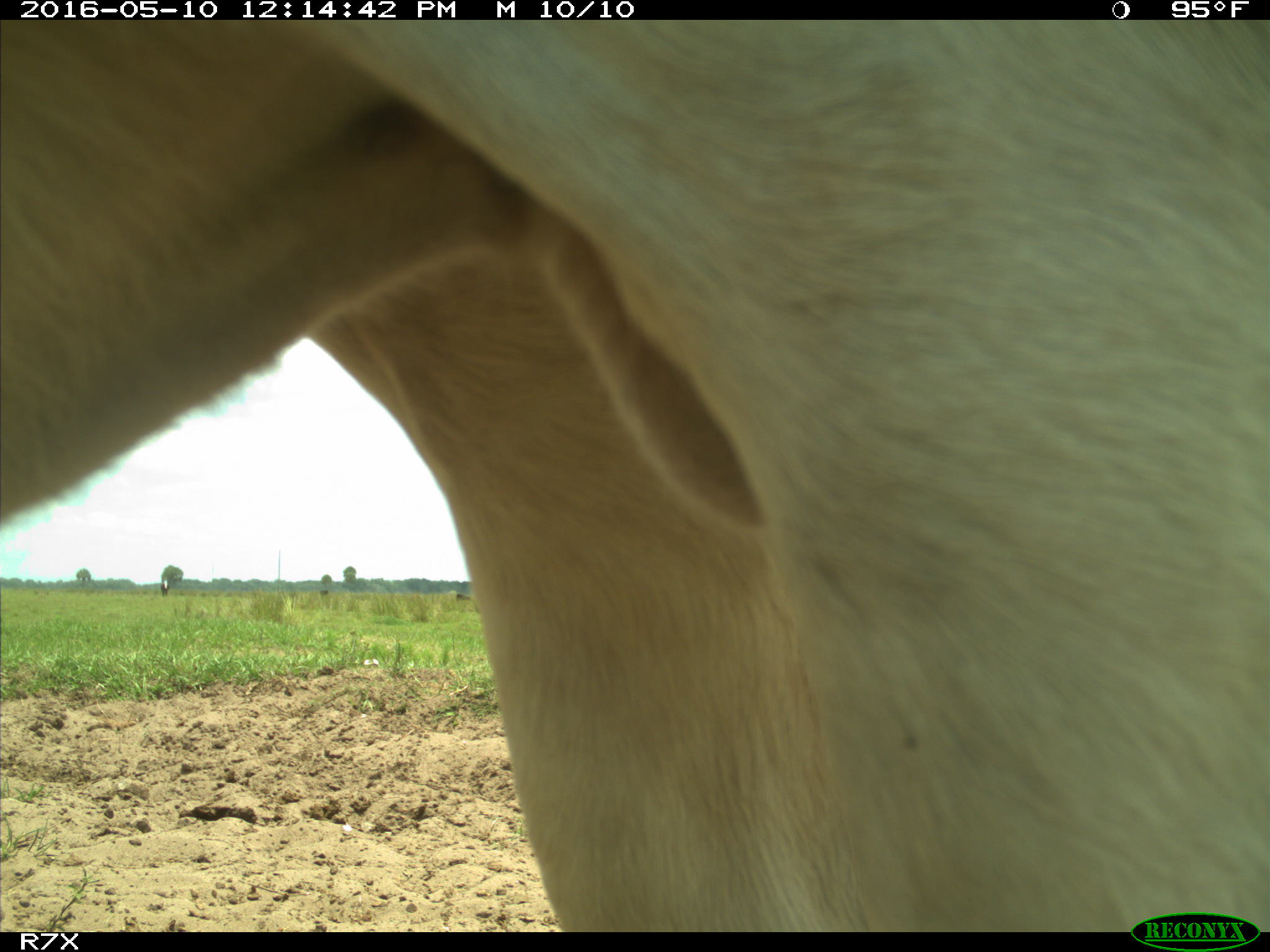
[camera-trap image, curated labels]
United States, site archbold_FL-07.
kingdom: Animalia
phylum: Chordata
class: Mammalia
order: Artiodactyla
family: Bovidae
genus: Bos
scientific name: Bos taurus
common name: domestic cow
Bos taurus (domestic cow).